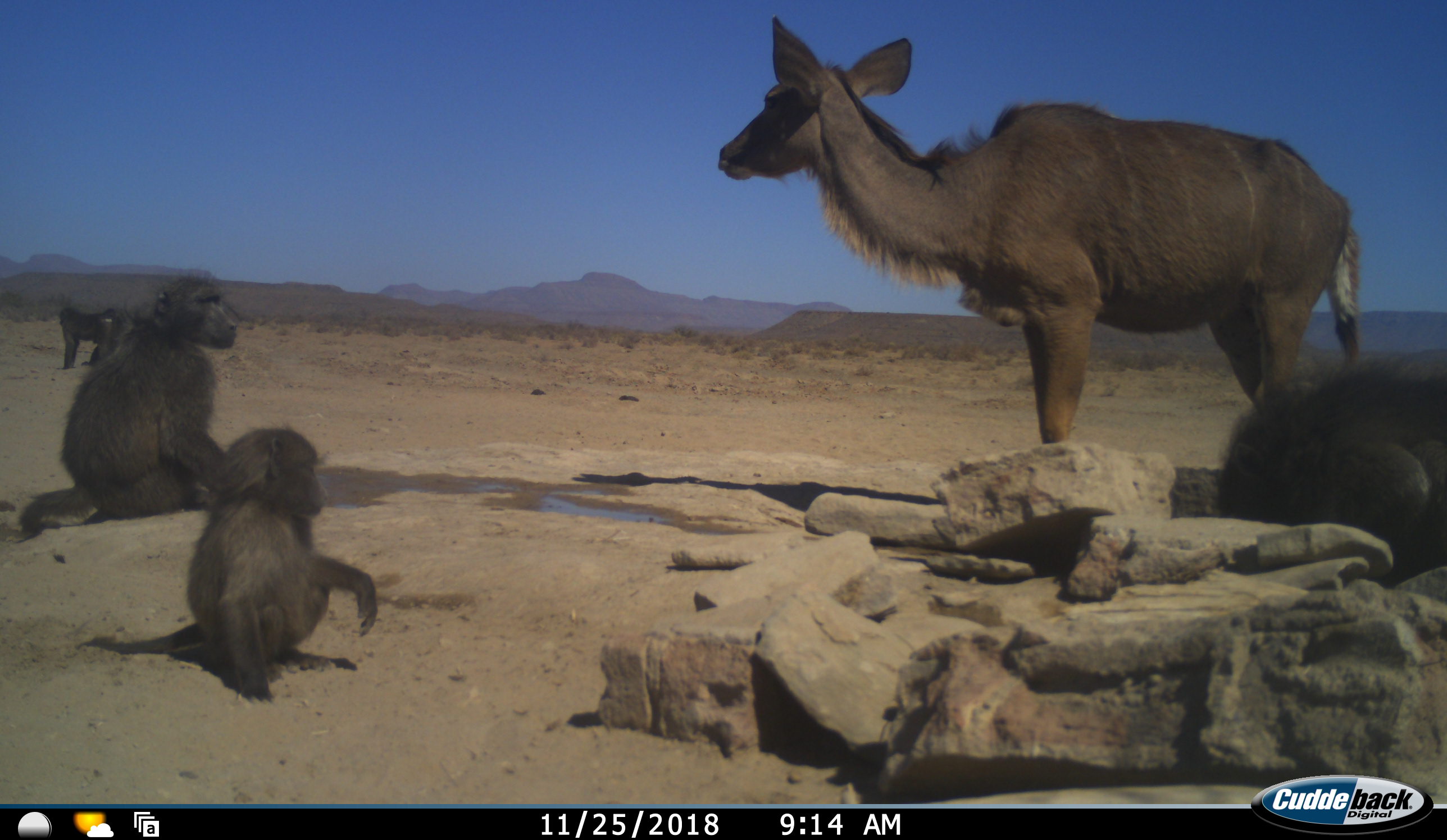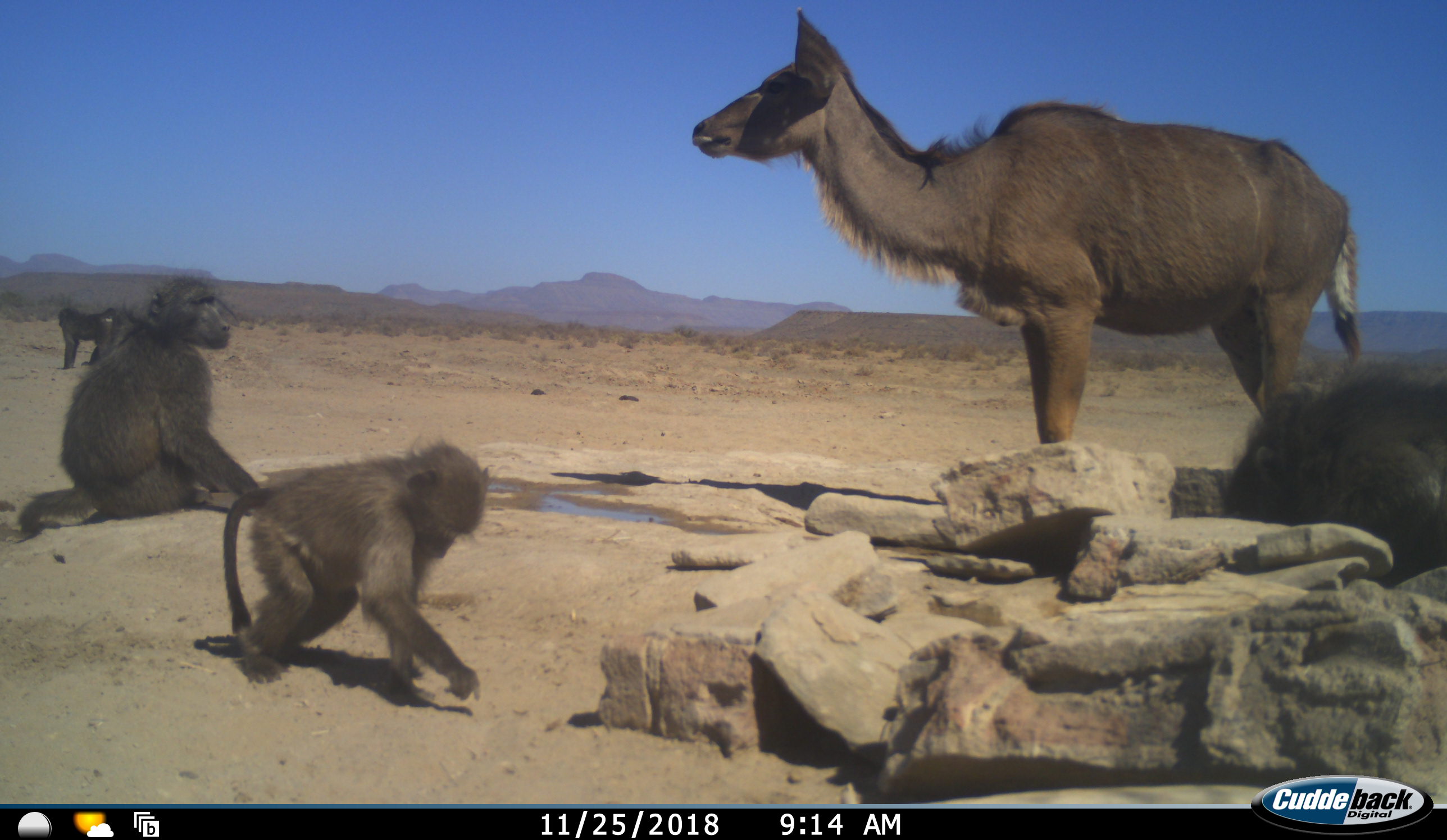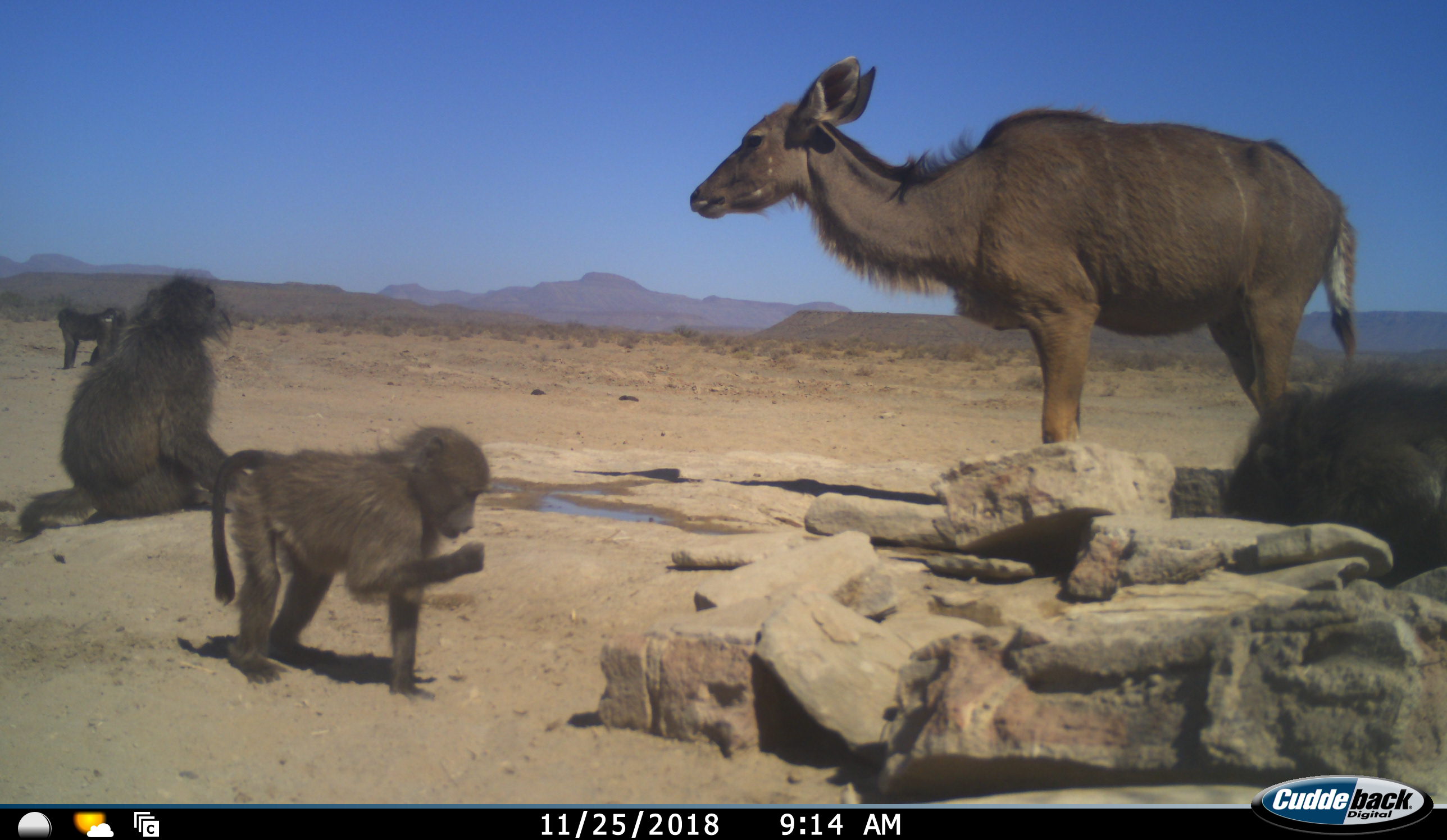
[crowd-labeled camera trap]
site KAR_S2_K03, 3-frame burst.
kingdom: Animalia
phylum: Chordata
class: Mammalia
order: Primates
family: Cercopithecidae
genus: Papio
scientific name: Papio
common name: baboon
Baboon (Papio), count 4. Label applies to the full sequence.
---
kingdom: Animalia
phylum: Chordata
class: Mammalia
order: Artiodactyla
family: Bovidae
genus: Tragelaphus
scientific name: Tragelaphus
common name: kudu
Kudu (Tragelaphus), count 1. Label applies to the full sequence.